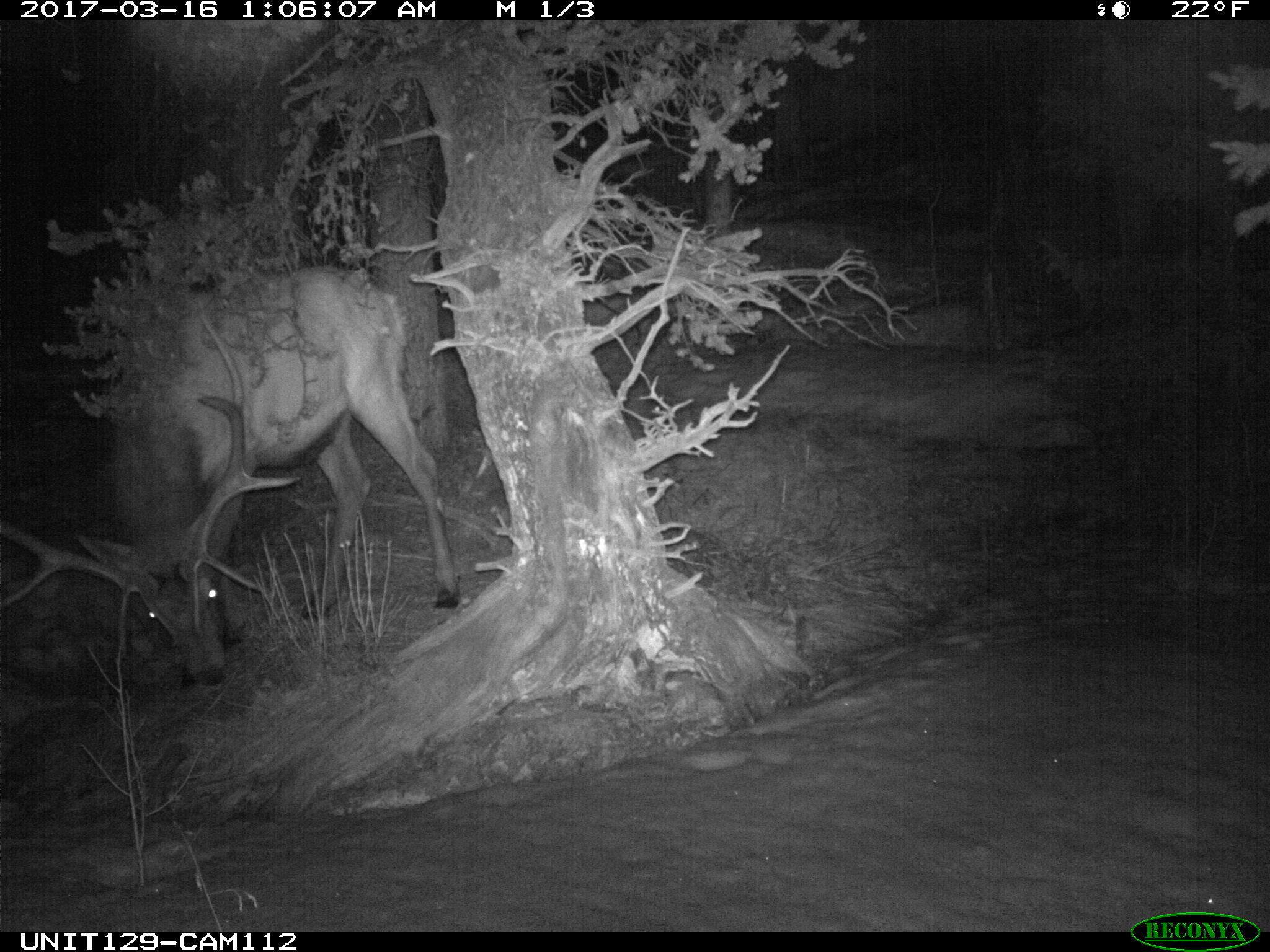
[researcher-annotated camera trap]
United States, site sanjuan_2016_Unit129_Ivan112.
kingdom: Animalia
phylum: Chordata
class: Mammalia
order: Artiodactyla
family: Cervidae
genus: Cervus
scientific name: Cervus elaphus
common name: red deer